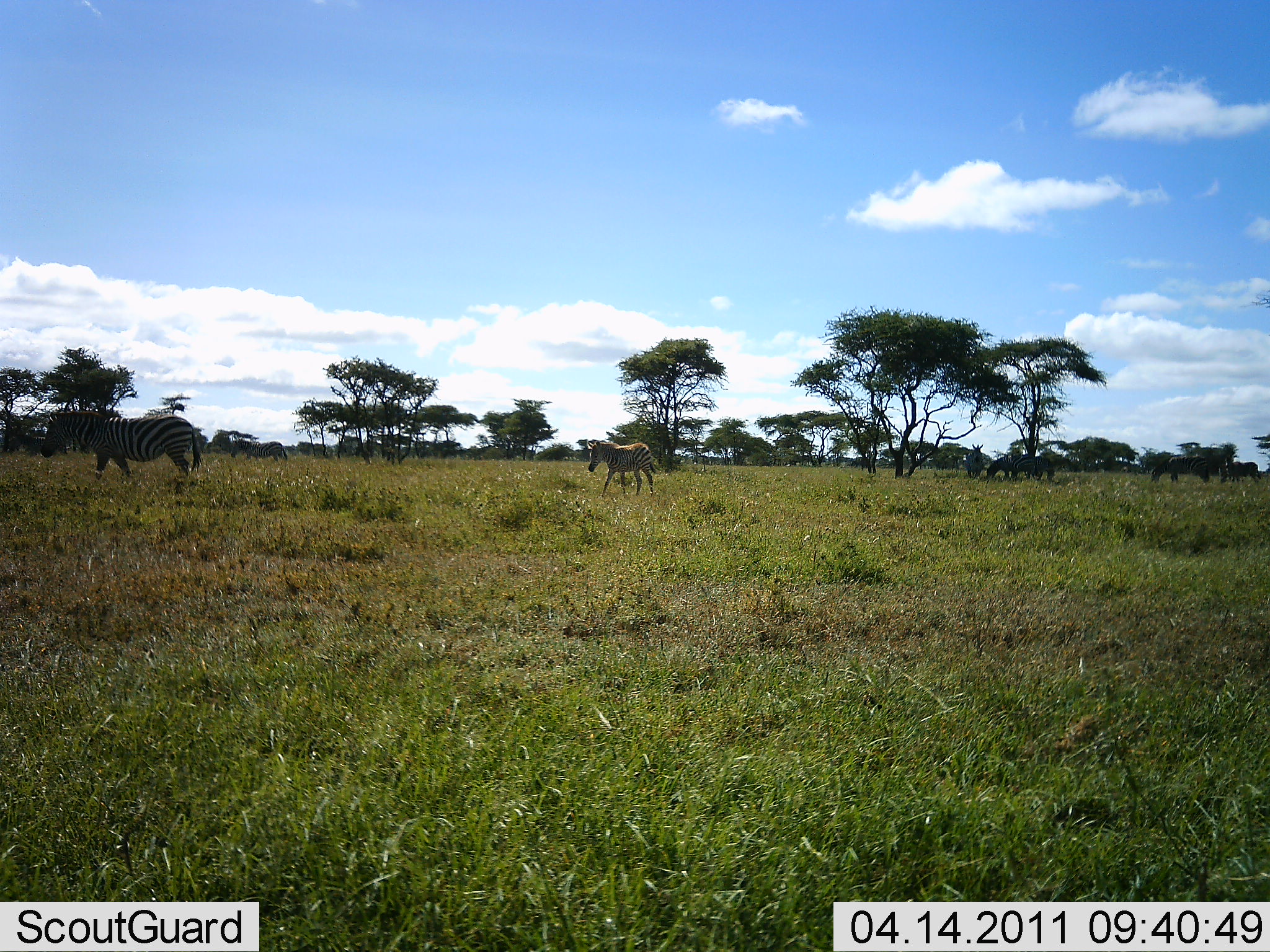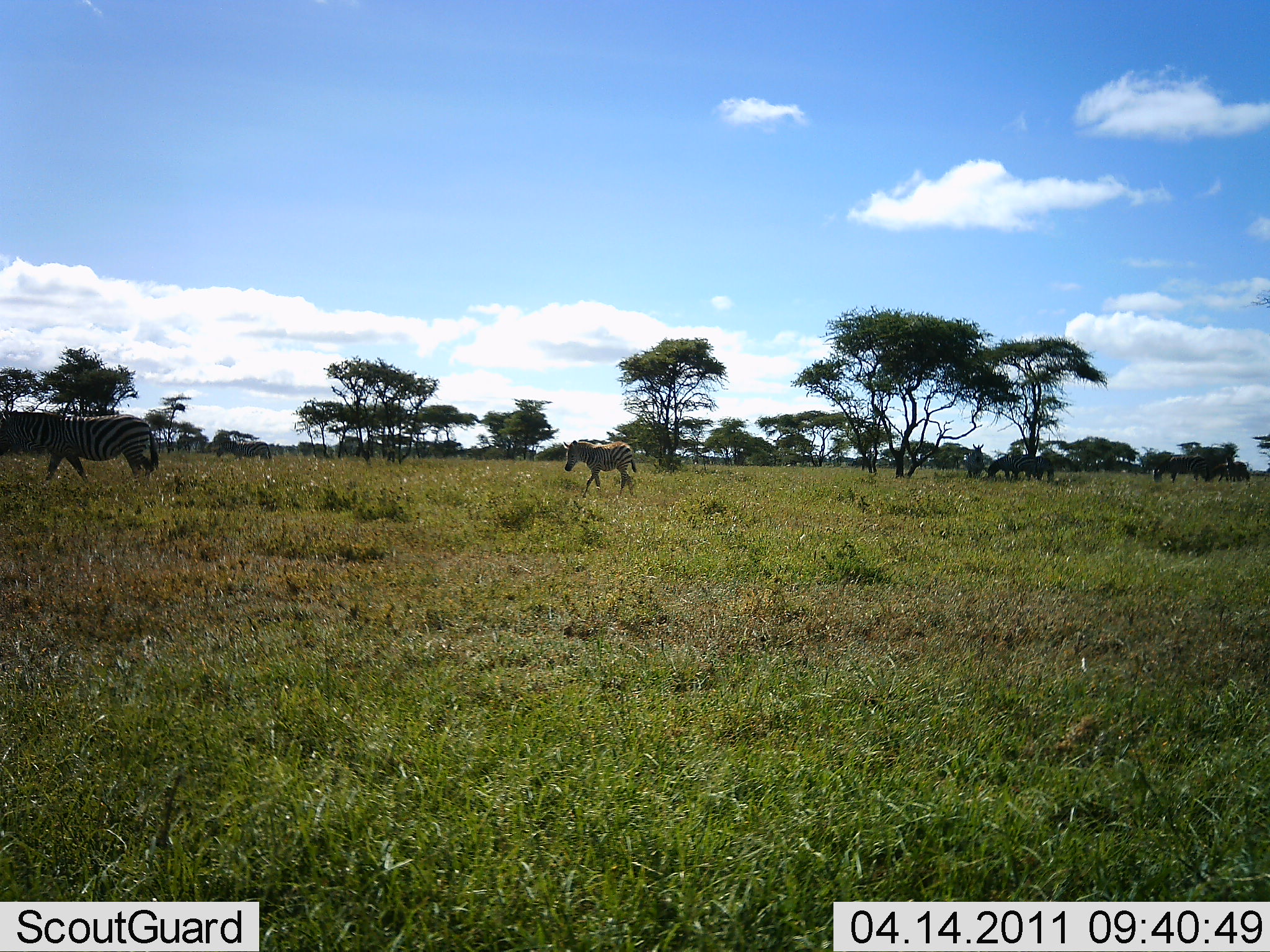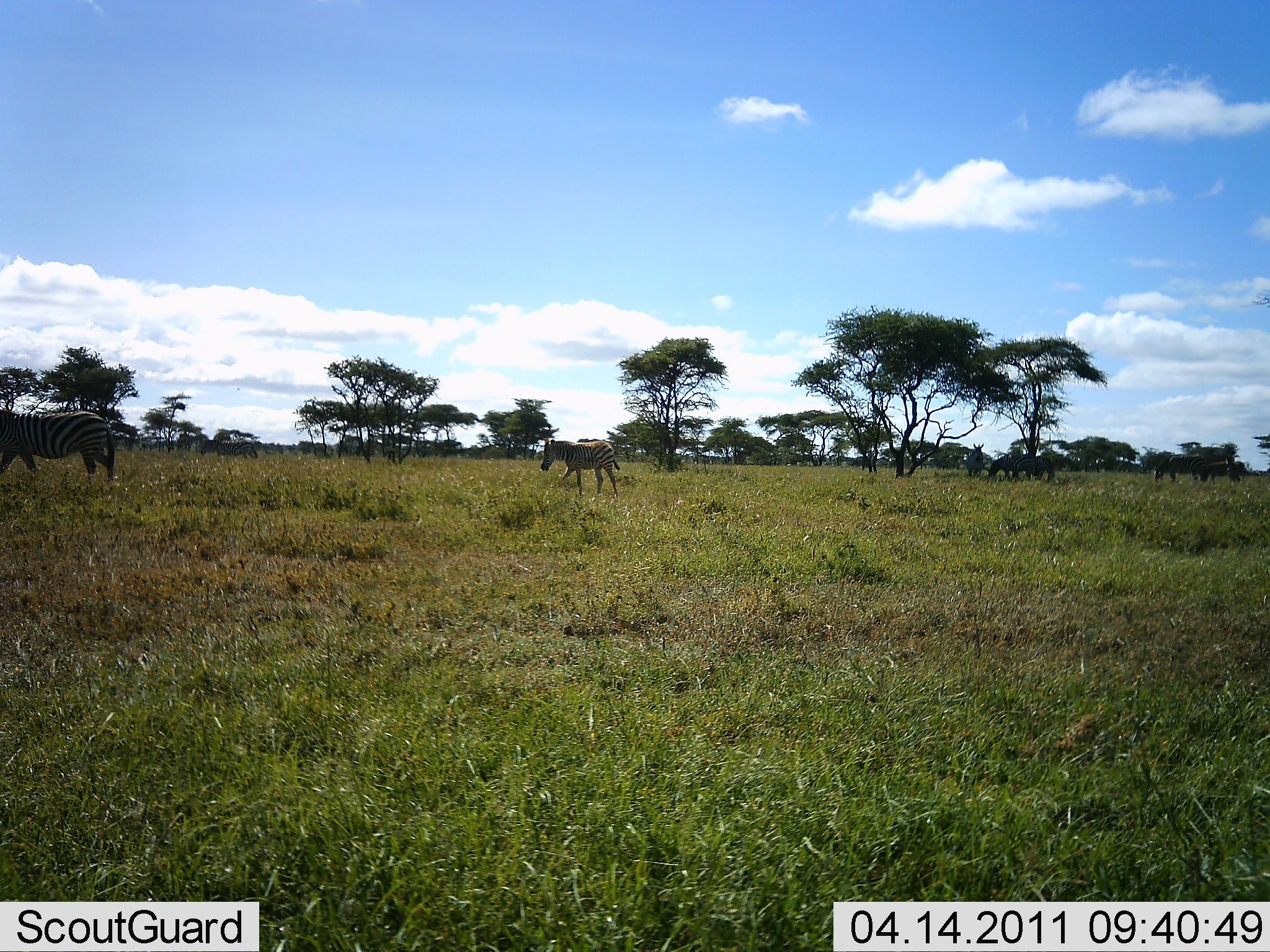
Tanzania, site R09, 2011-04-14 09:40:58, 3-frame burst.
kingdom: Animalia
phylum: Chordata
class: Mammalia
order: Perissodactyla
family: Equidae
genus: Equus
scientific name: Equus quagga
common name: plains zebra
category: zebra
Zebra (plains zebra) (Equus quagga), count 7. Behavior (volunteer vote fractions): standing 17%, resting 0%, moving 92%, interacting 0%. Young present (vote fraction): 17%. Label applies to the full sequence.